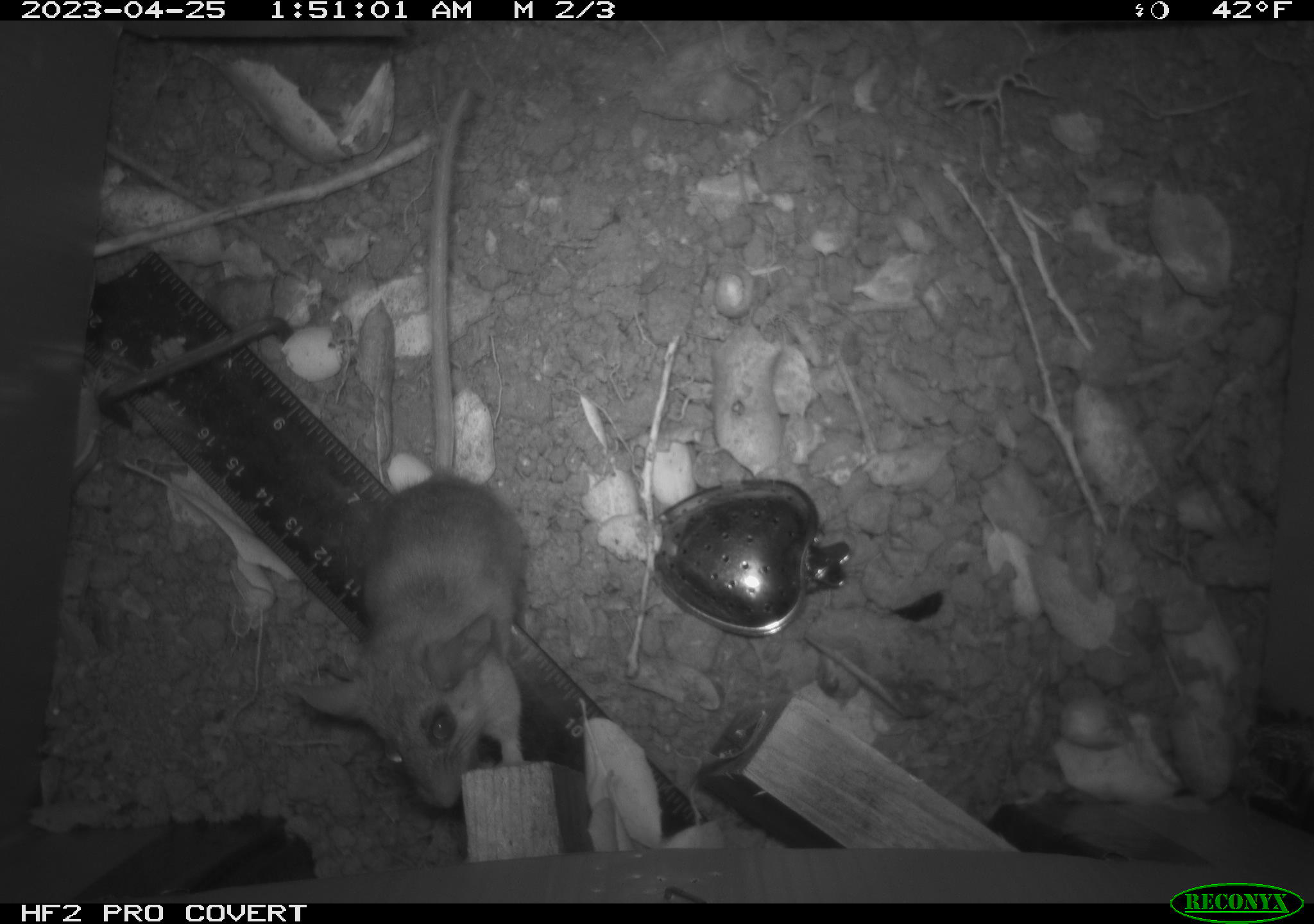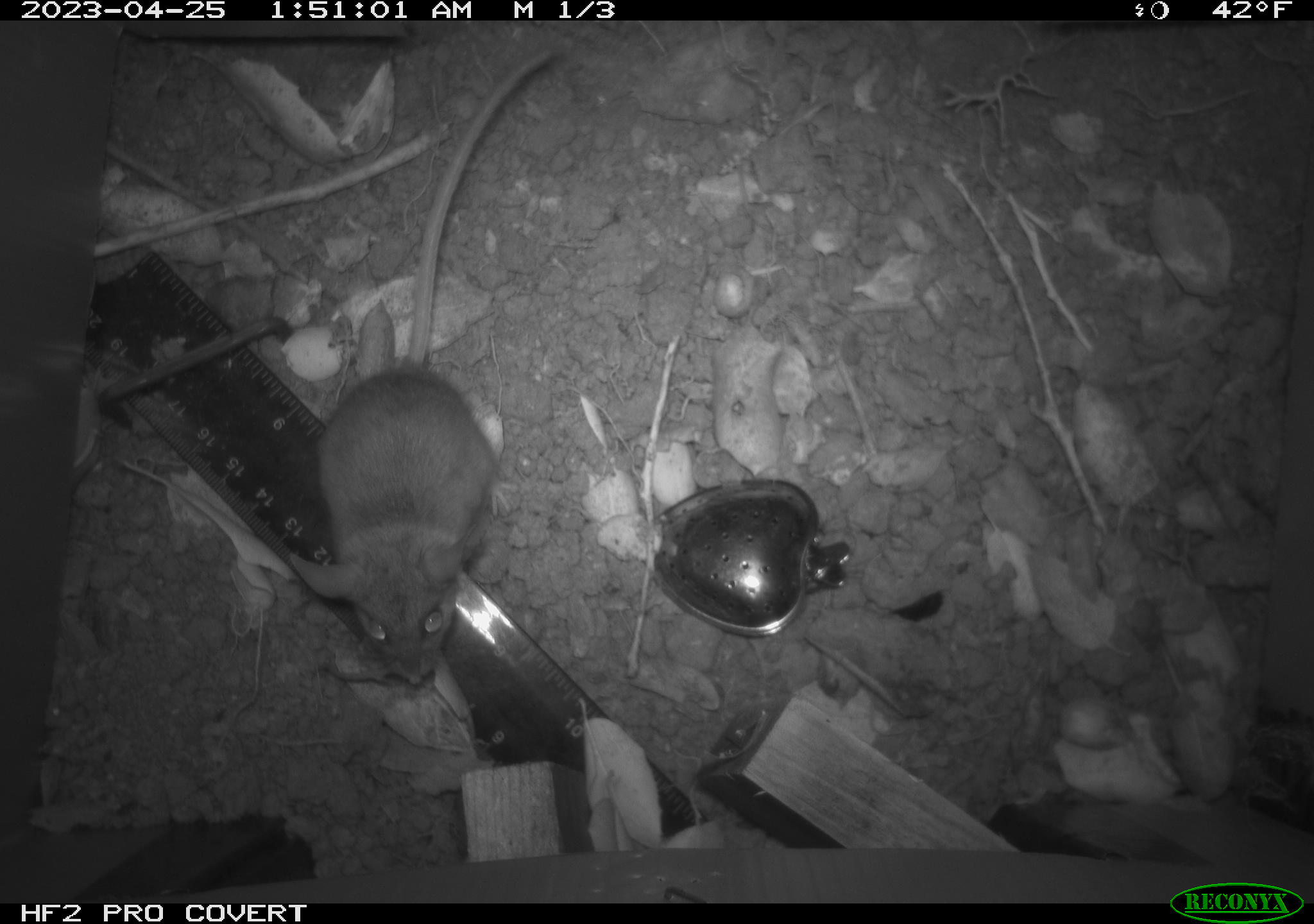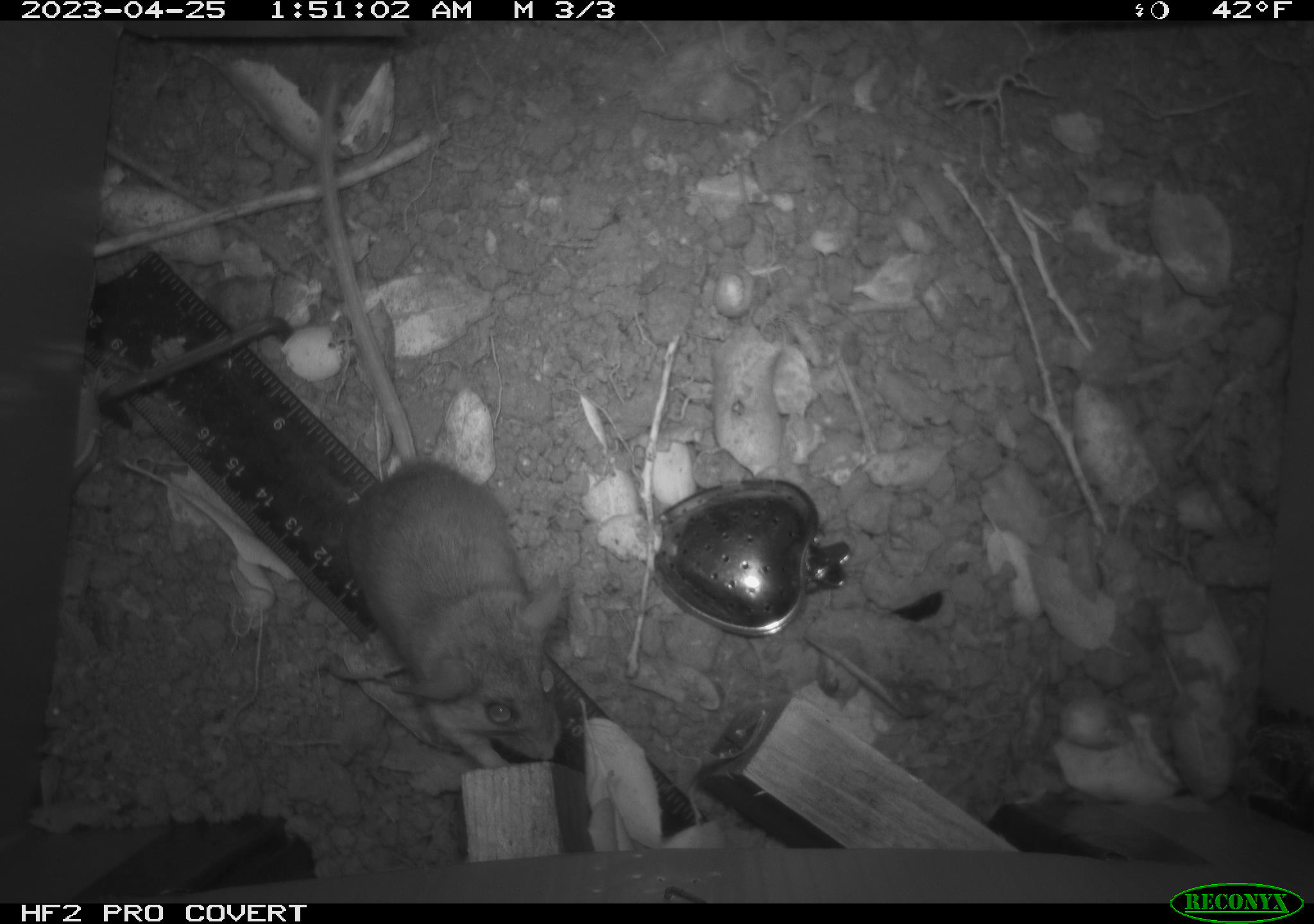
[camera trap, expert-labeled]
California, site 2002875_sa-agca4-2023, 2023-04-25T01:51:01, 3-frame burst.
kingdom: Animalia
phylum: Chordata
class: Mammalia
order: Rodentia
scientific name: Rodentia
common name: mouse species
Mouse species (Rodentia).